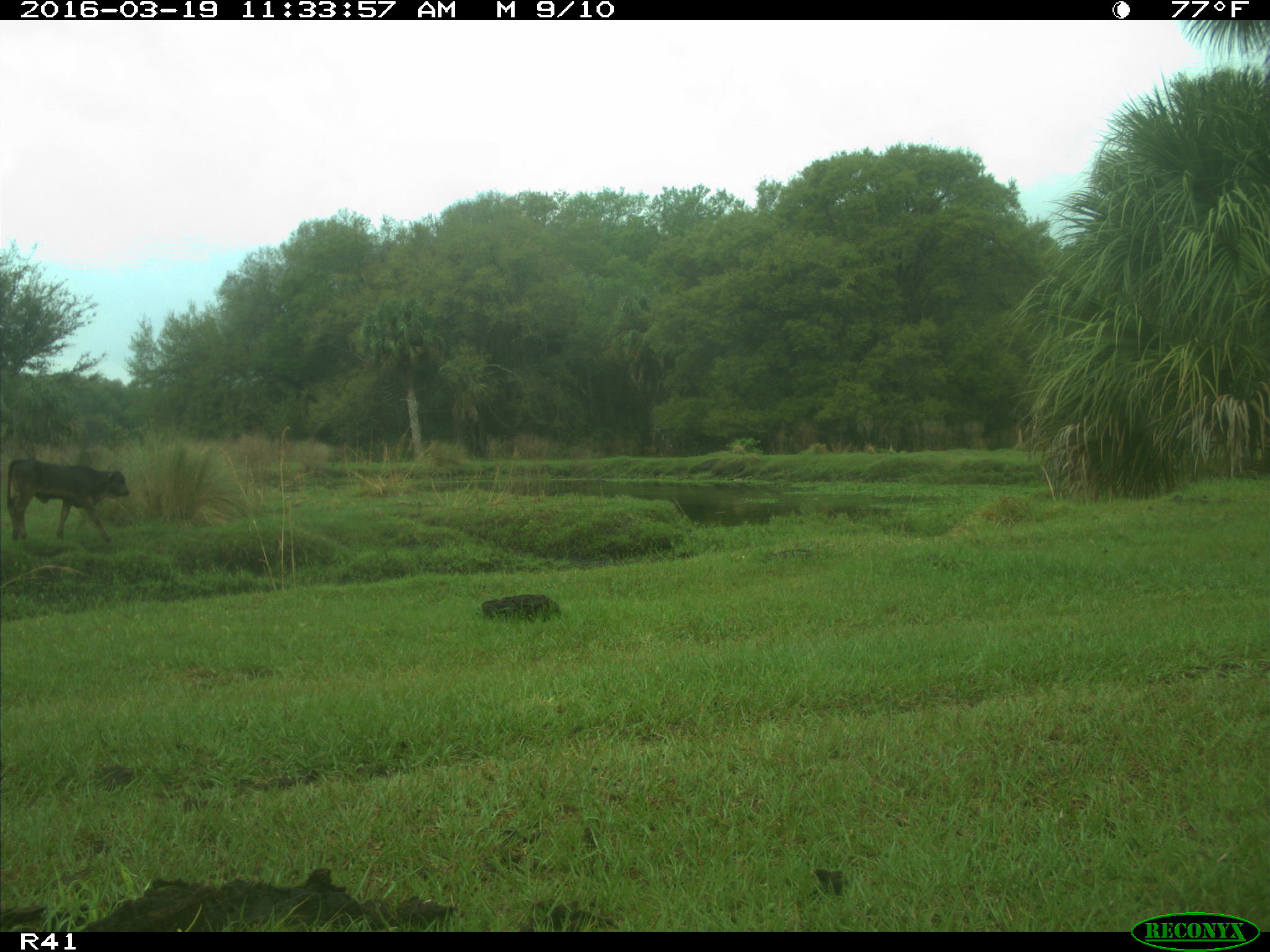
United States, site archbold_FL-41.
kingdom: Animalia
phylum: Chordata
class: Mammalia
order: Artiodactyla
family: Bovidae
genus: Bos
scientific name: Bos taurus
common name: domestic cow